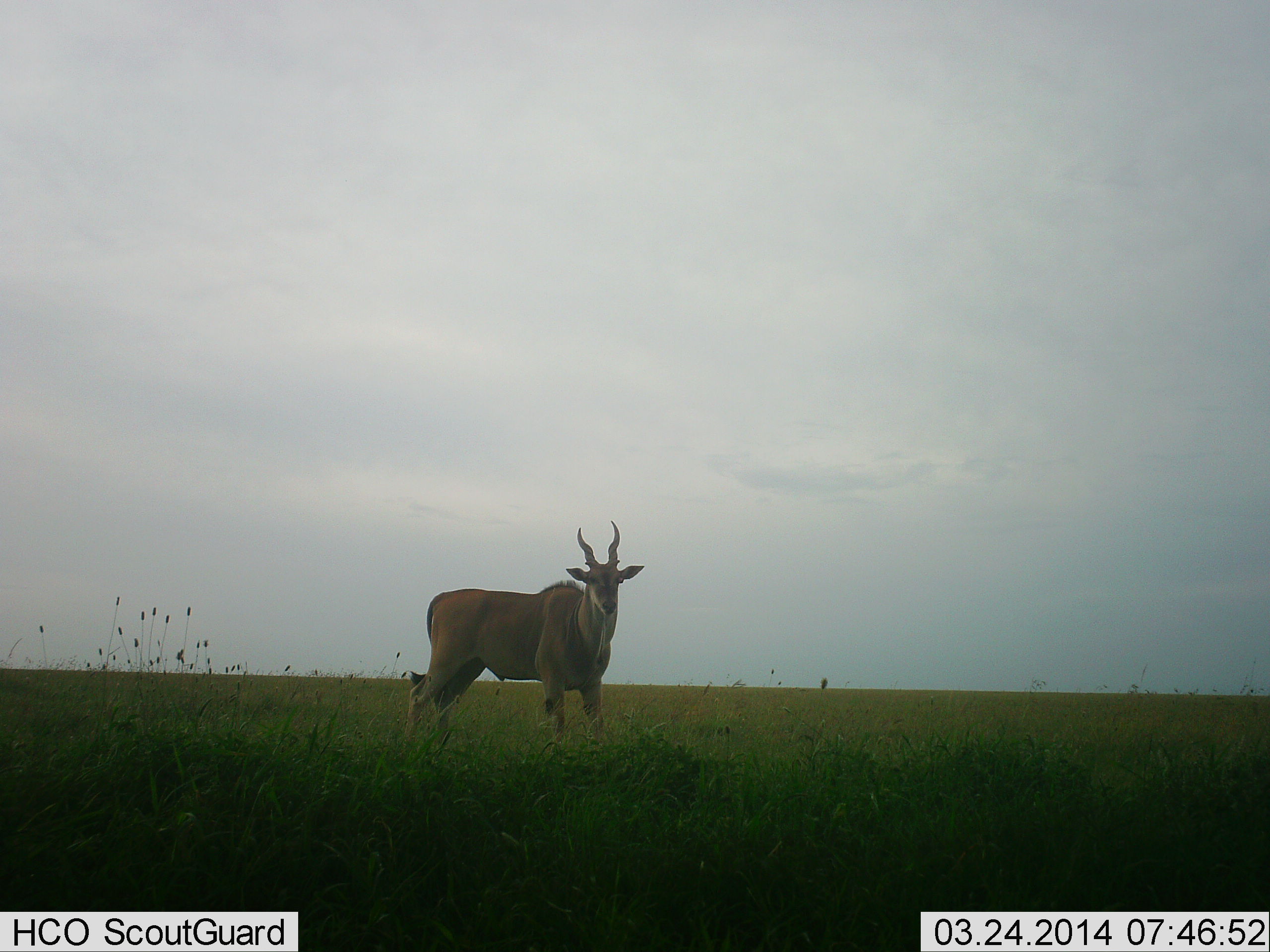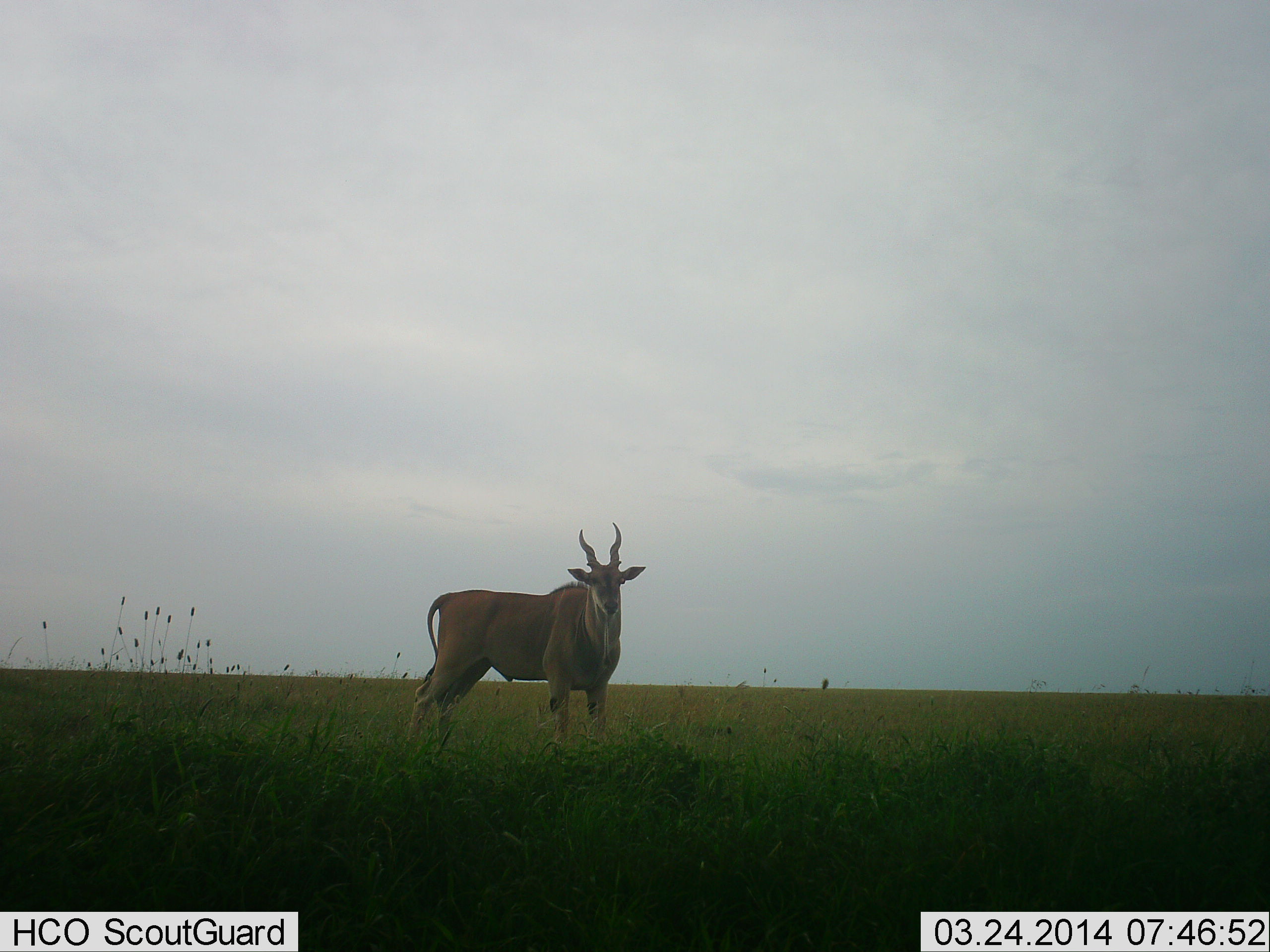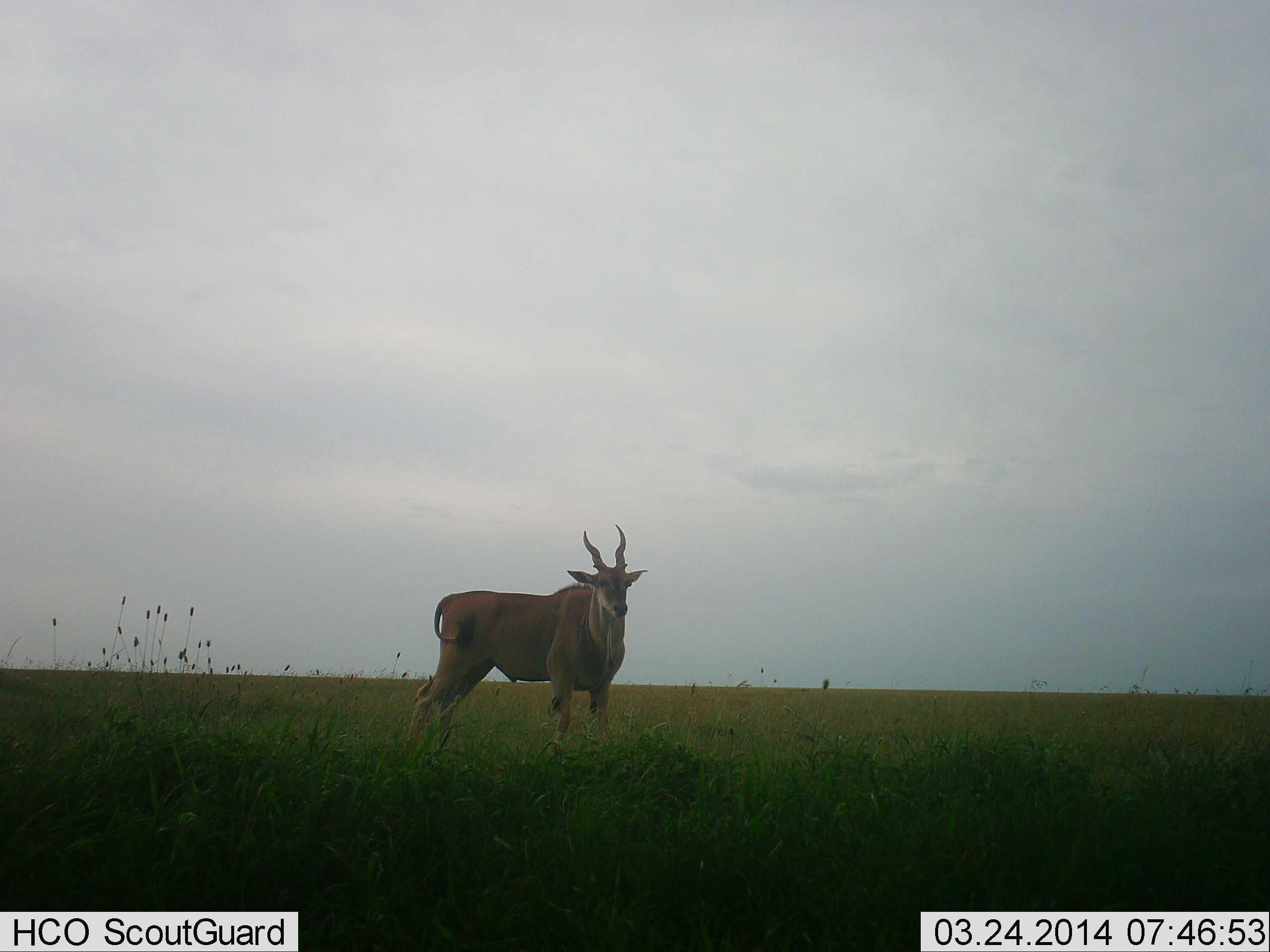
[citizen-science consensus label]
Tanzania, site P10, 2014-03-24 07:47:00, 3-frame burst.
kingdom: Animalia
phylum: Chordata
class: Mammalia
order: Artiodactyla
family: Bovidae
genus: Tragelaphus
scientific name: Tragelaphus oryx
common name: eland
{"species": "eland (Tragelaphus oryx)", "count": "1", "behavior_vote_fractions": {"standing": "90%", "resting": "0%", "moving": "10%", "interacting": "0%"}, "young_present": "0%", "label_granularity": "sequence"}